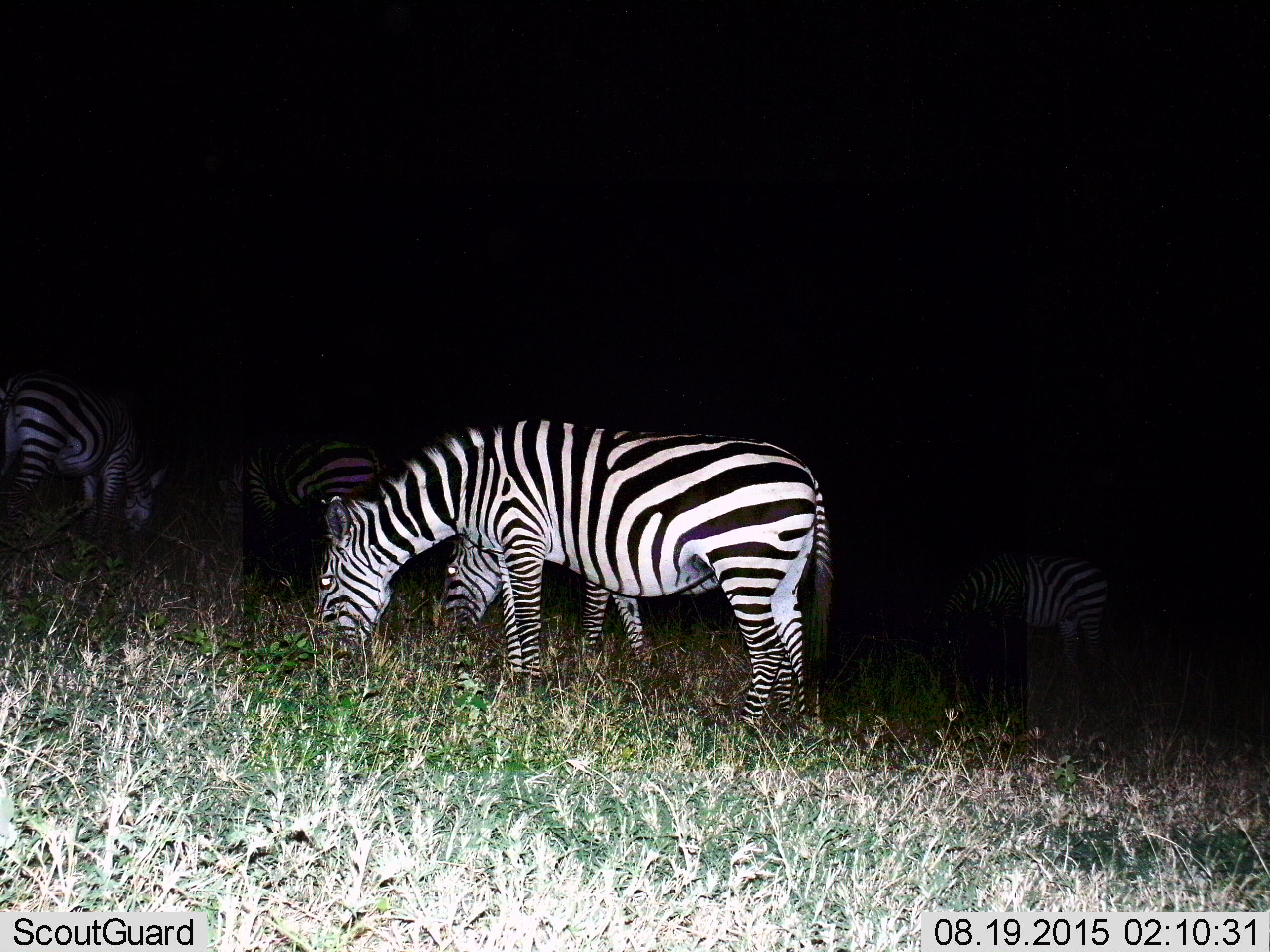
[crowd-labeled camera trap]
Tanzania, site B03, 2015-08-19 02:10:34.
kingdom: Animalia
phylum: Chordata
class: Mammalia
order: Perissodactyla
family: Equidae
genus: Equus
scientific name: Equus quagga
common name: plains zebra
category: zebra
Zebra (plains zebra) (Equus quagga), count 5. Behavior (volunteer vote fractions): standing 21%, resting 0%, moving 16%, interacting 0%. Young present (vote fraction): 0%. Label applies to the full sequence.